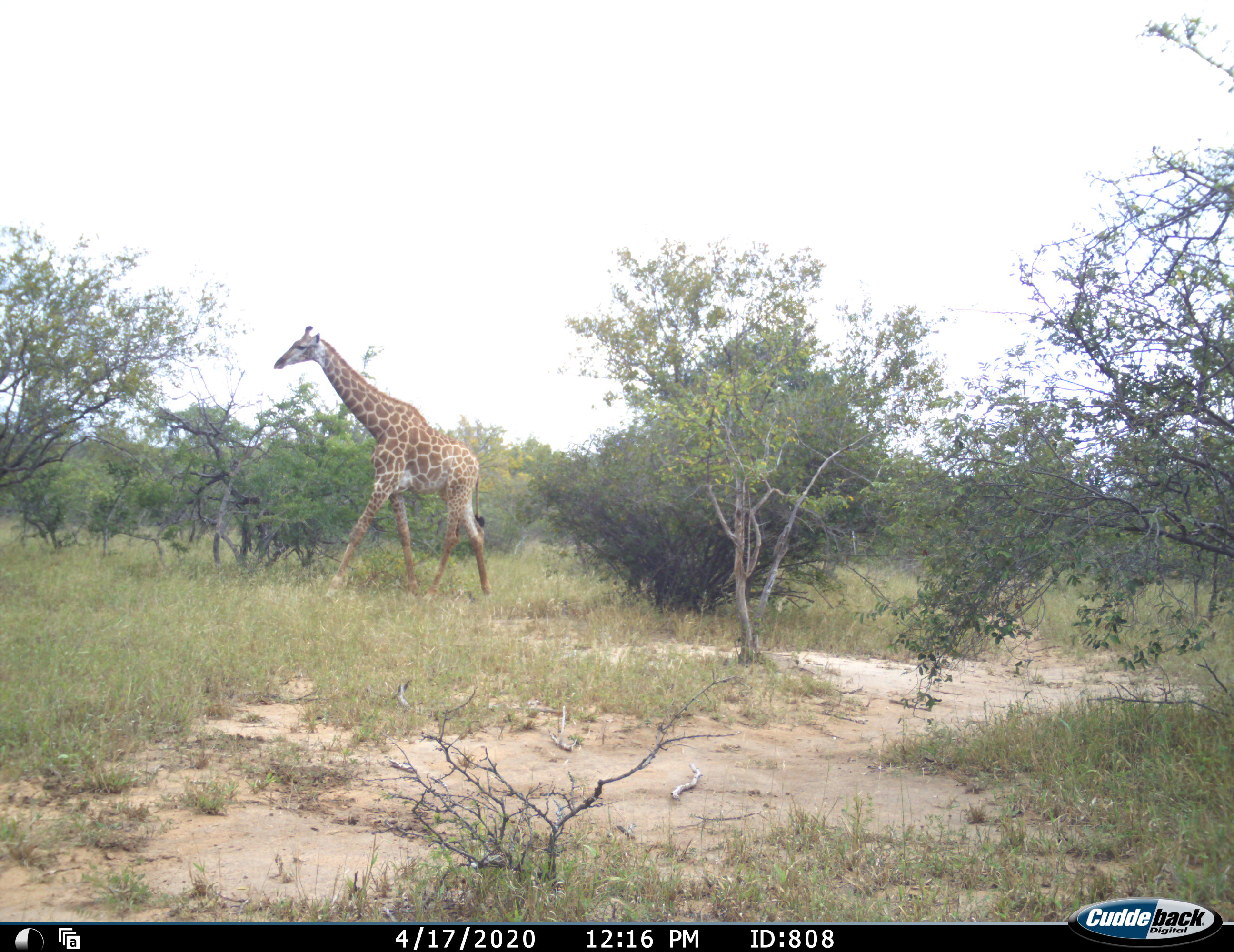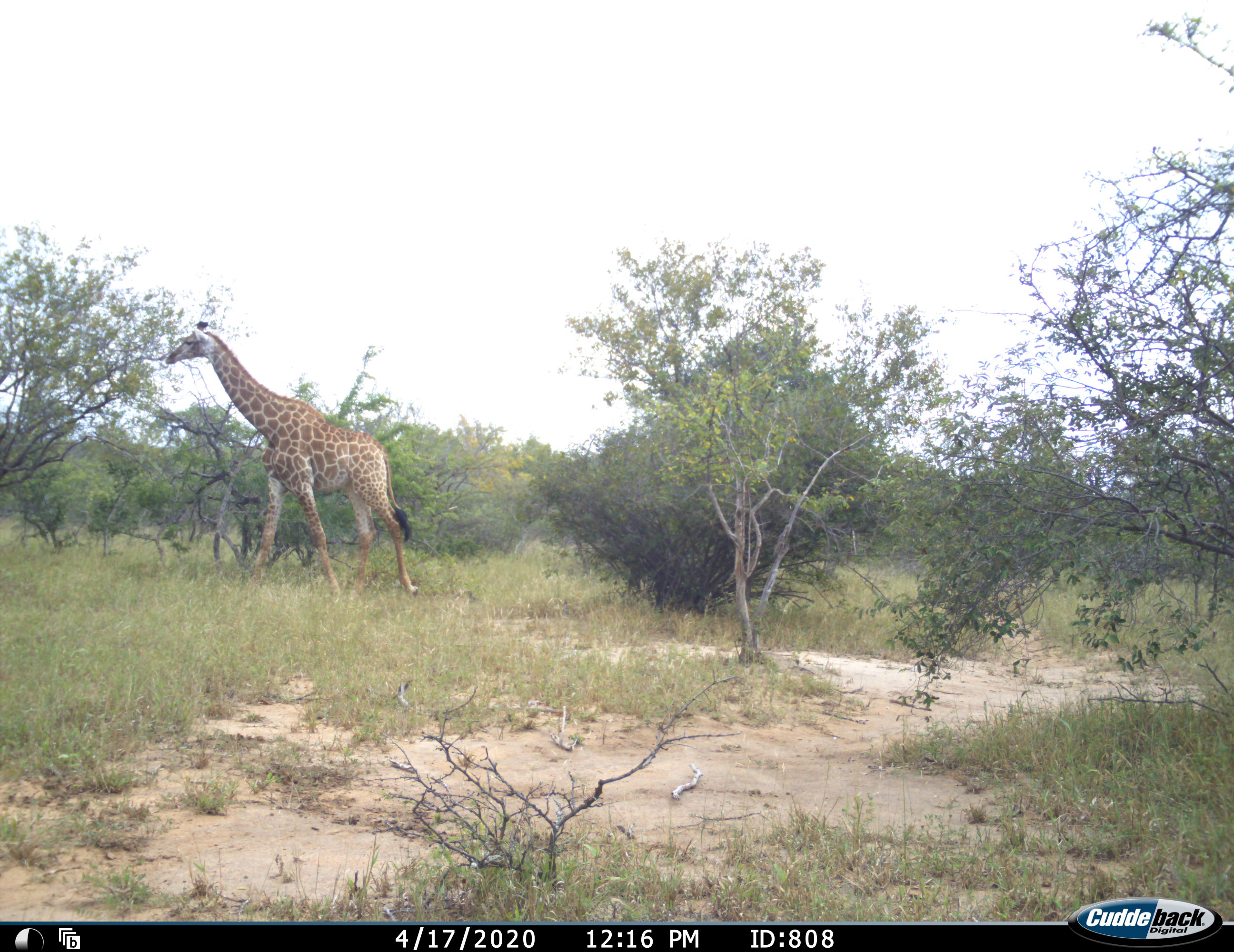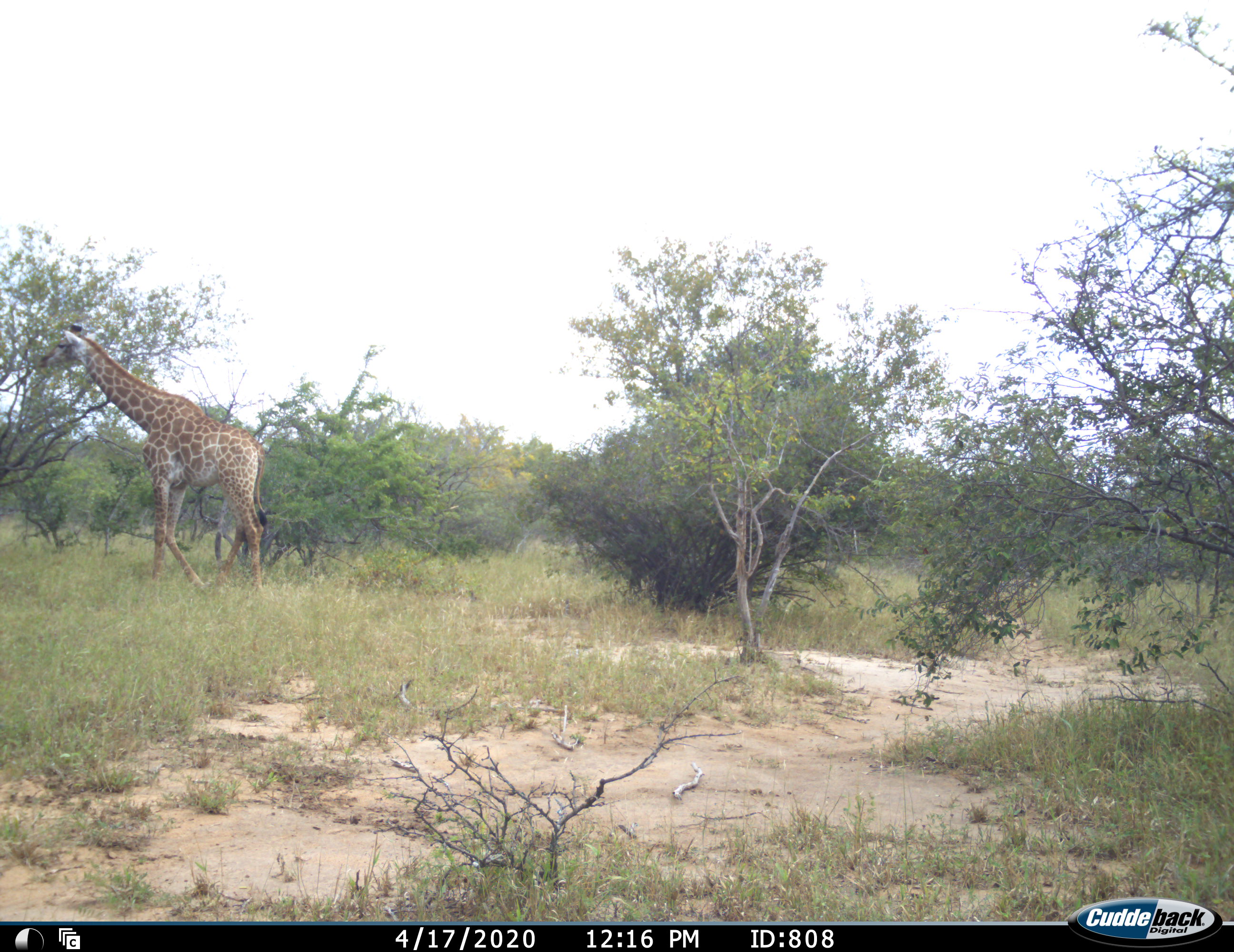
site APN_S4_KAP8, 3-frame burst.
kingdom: Animalia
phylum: Chordata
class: Mammalia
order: Artiodactyla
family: Giraffidae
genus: Giraffa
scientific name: Giraffa camelopardalis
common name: giraffe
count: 1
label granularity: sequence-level